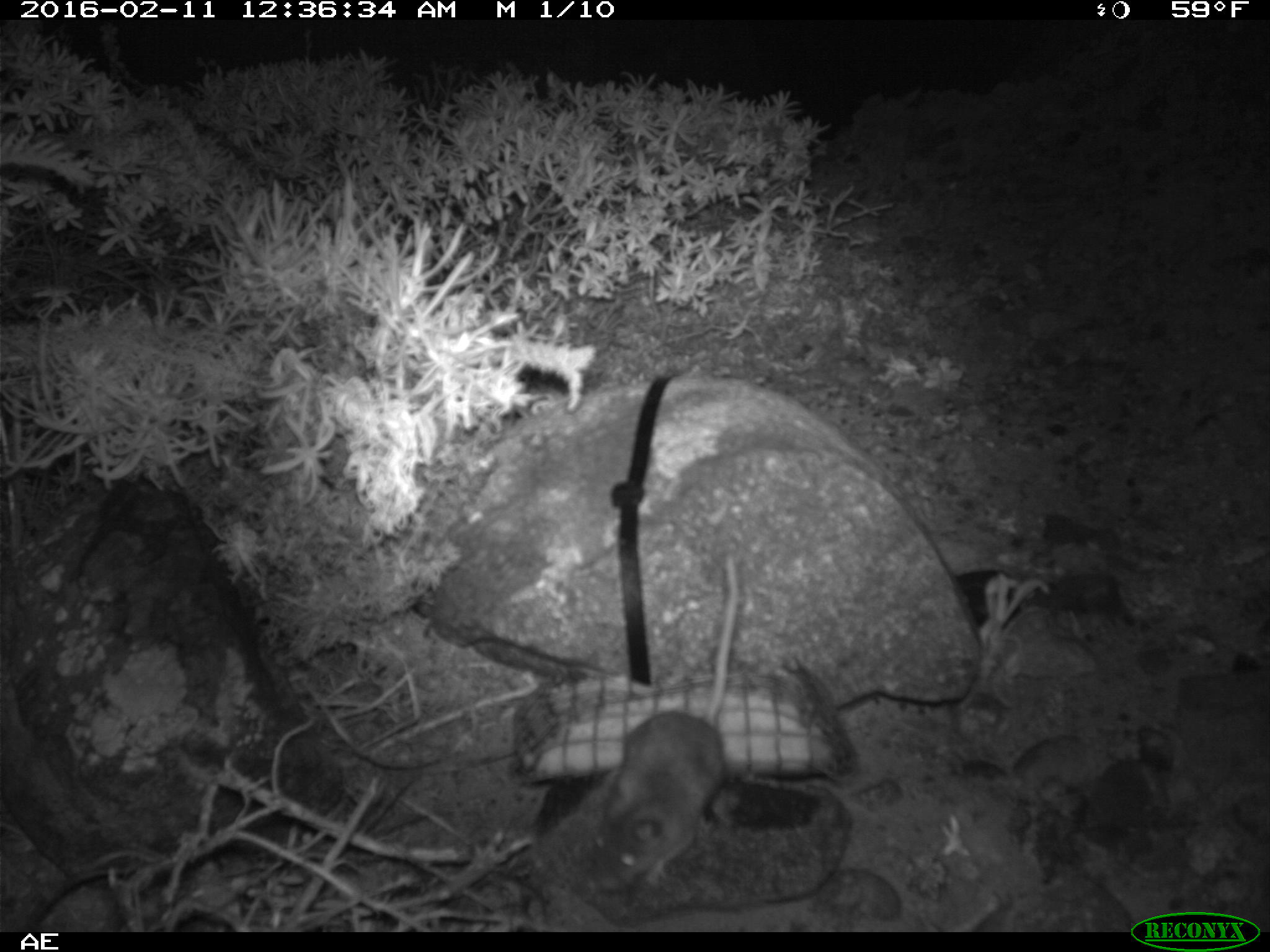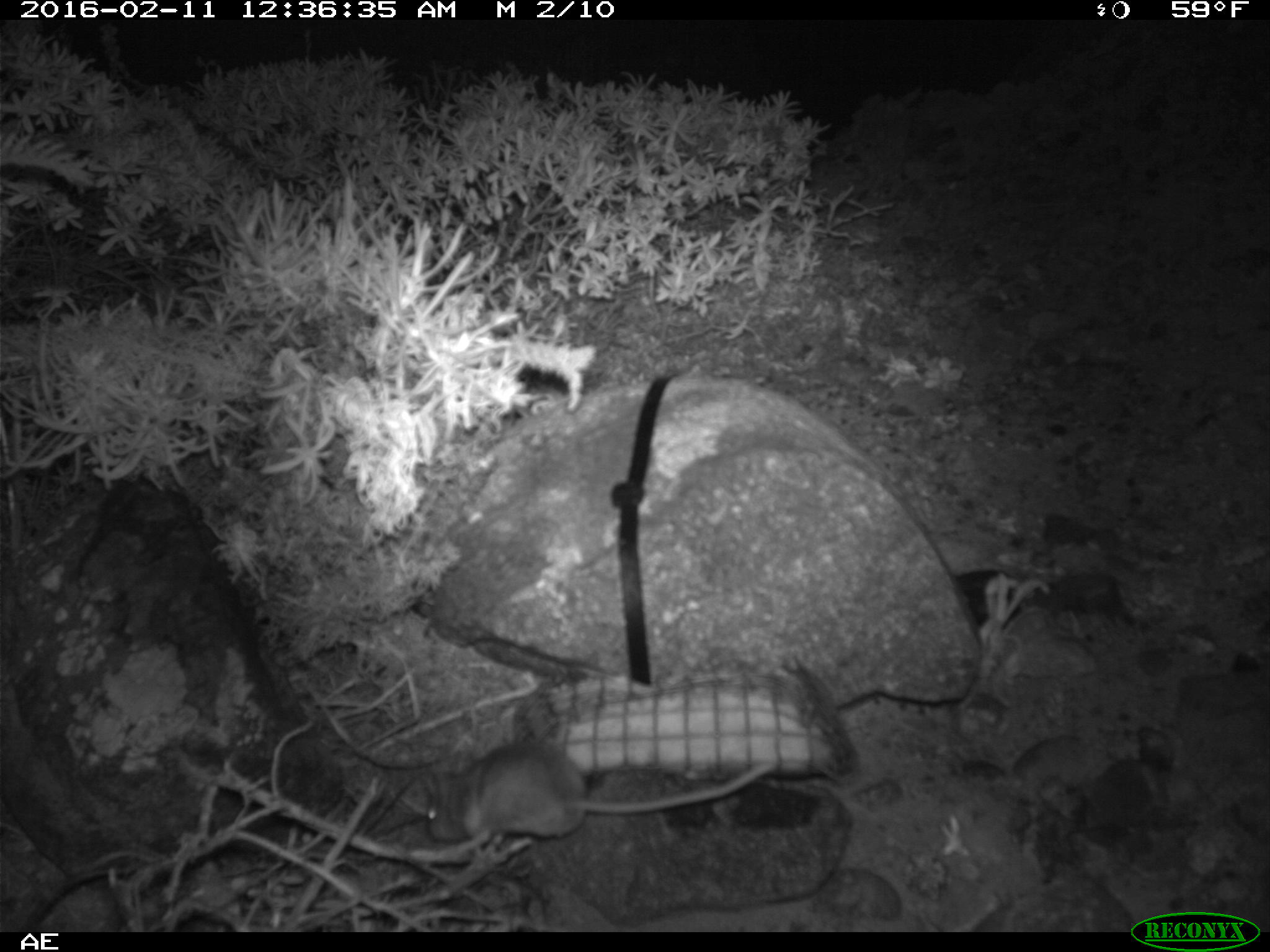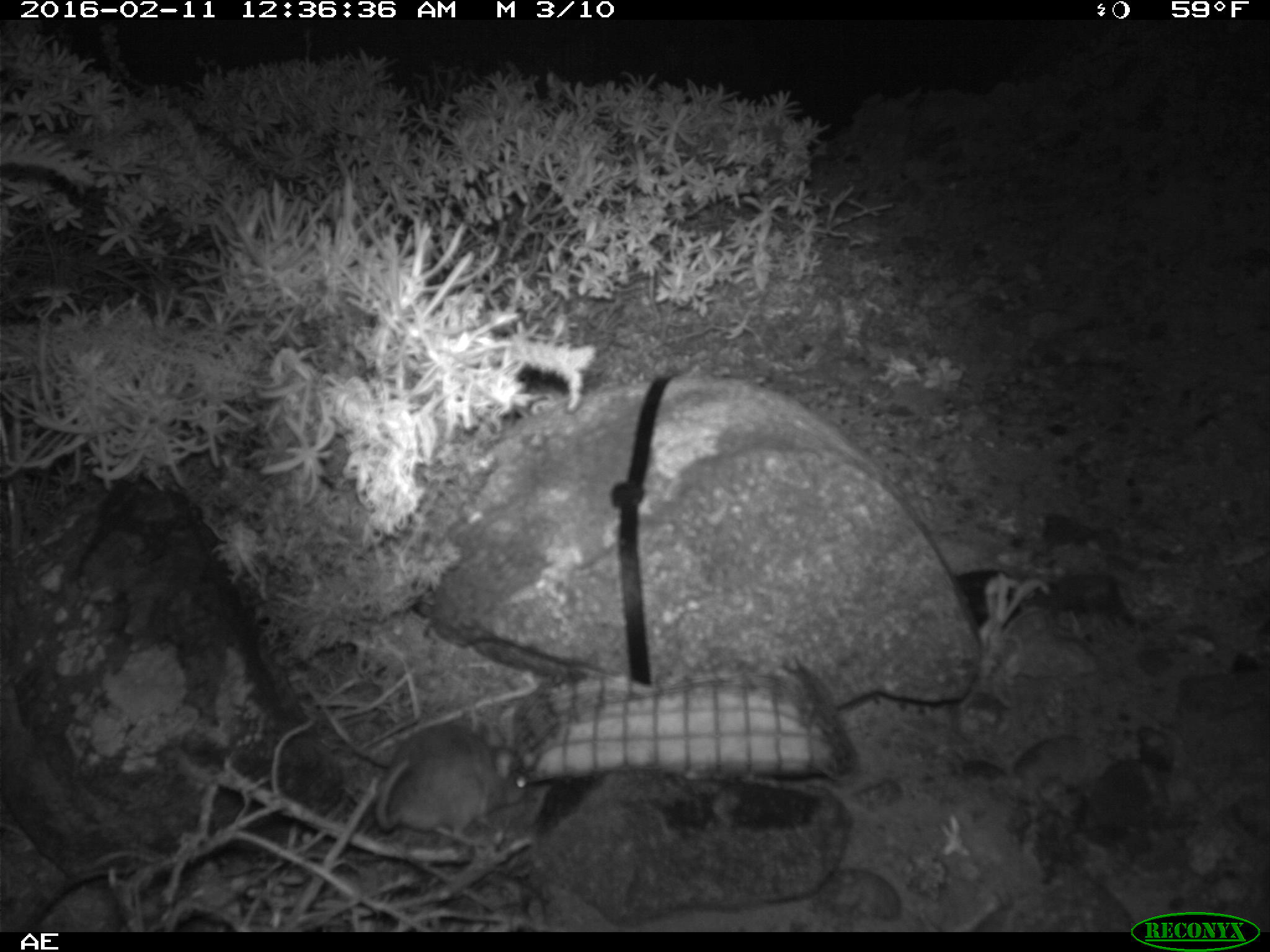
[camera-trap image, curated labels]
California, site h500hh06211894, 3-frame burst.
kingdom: Animalia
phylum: Chordata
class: Mammalia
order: Rodentia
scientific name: Rodentia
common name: rodent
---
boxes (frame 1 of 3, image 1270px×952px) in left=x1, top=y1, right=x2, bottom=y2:
rodent: left=592, top=556, right=739, bottom=892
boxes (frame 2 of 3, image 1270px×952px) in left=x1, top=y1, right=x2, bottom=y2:
rodent: left=422, top=744, right=776, bottom=846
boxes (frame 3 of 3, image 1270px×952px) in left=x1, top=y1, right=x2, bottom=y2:
rodent: left=375, top=723, right=533, bottom=848